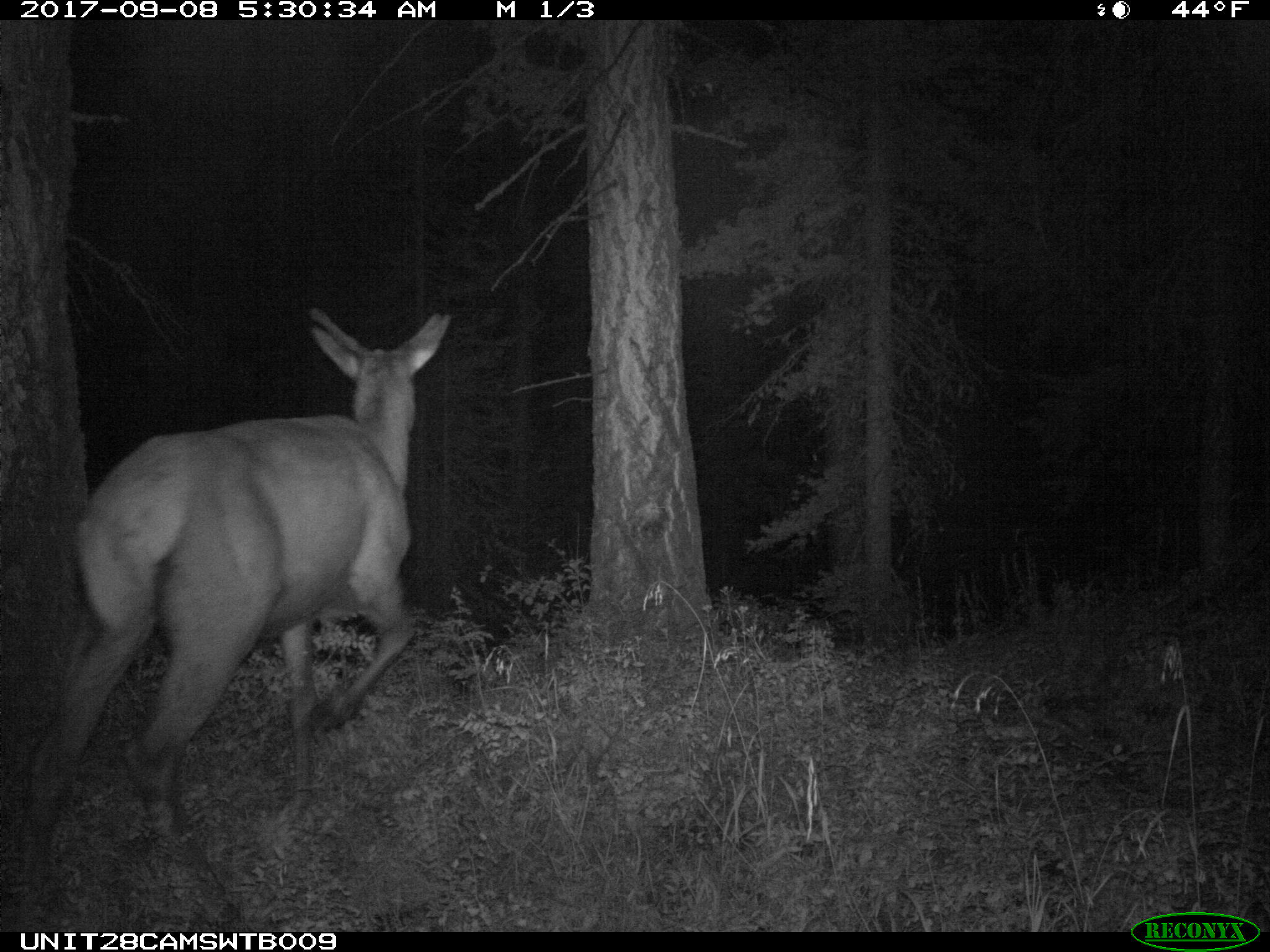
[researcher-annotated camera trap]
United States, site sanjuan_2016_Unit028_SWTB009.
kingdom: Animalia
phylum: Chordata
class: Mammalia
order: Artiodactyla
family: Cervidae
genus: Cervus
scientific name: Cervus elaphus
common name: red deer